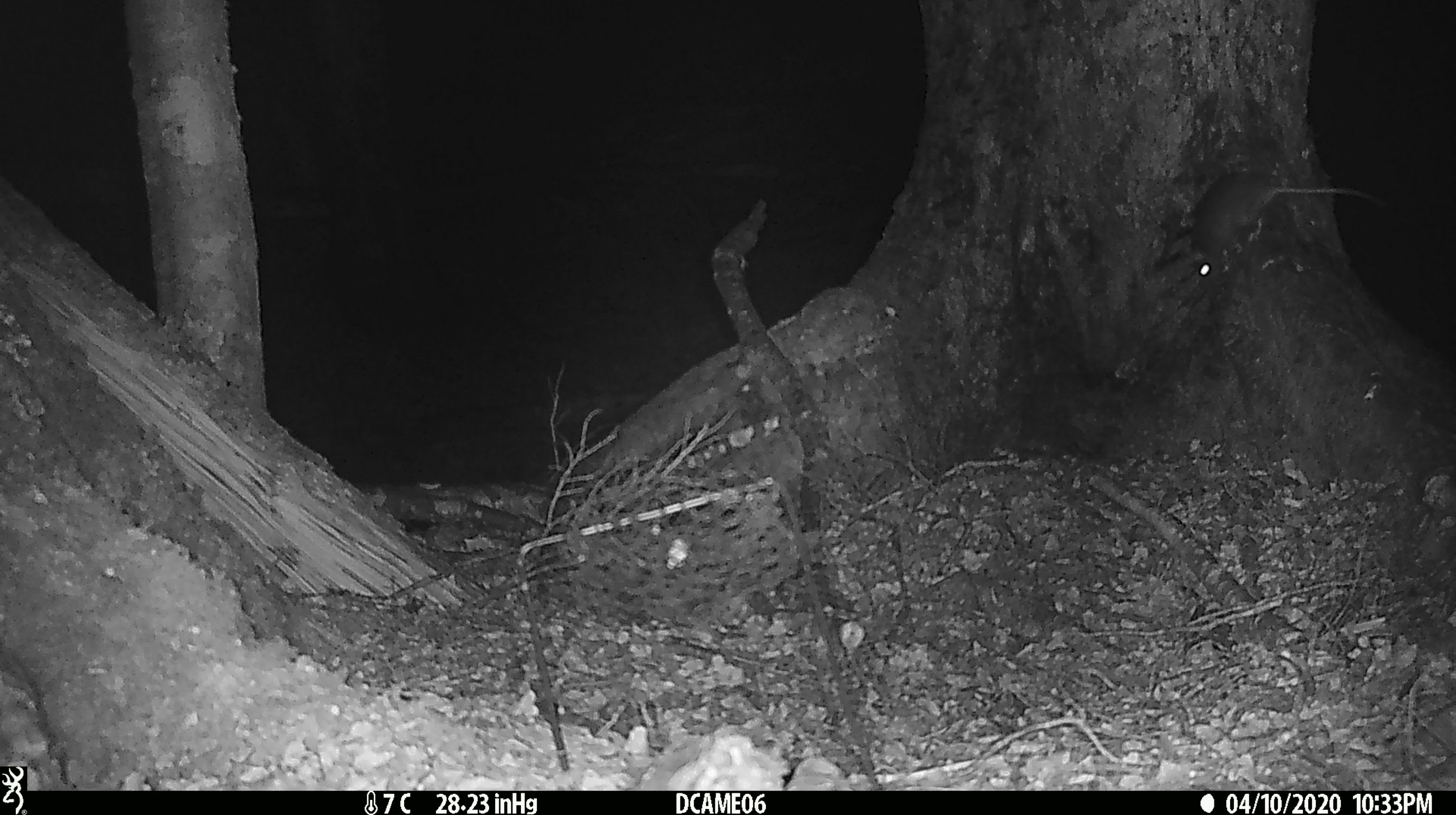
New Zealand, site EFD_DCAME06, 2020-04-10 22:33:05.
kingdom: Animalia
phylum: Chordata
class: Mammalia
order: Rodentia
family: Muridae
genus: Rattus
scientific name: Rattus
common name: rat